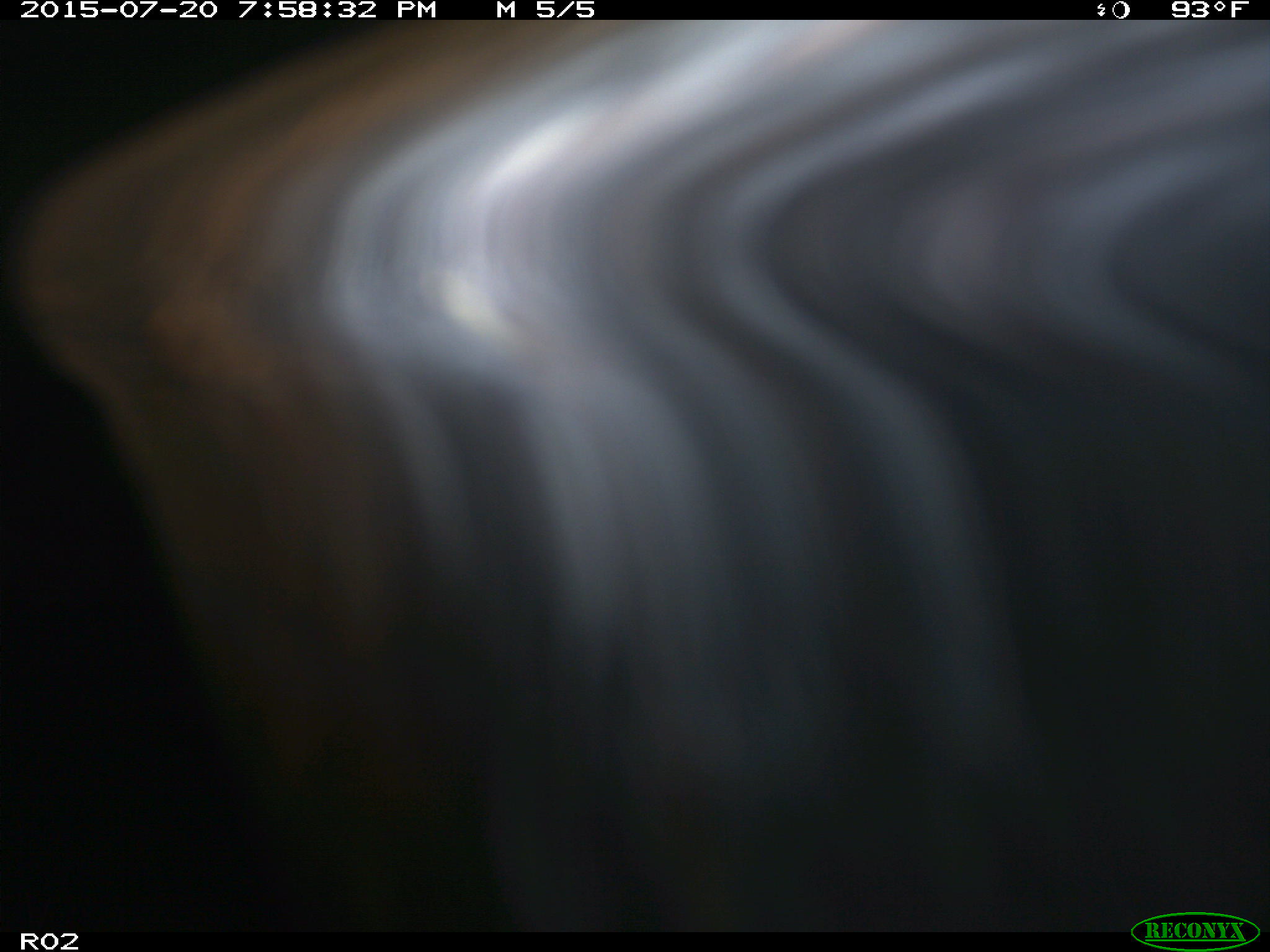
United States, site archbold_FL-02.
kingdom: Animalia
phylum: Chordata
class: Mammalia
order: Artiodactyla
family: Bovidae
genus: Bos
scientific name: Bos taurus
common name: domestic cow